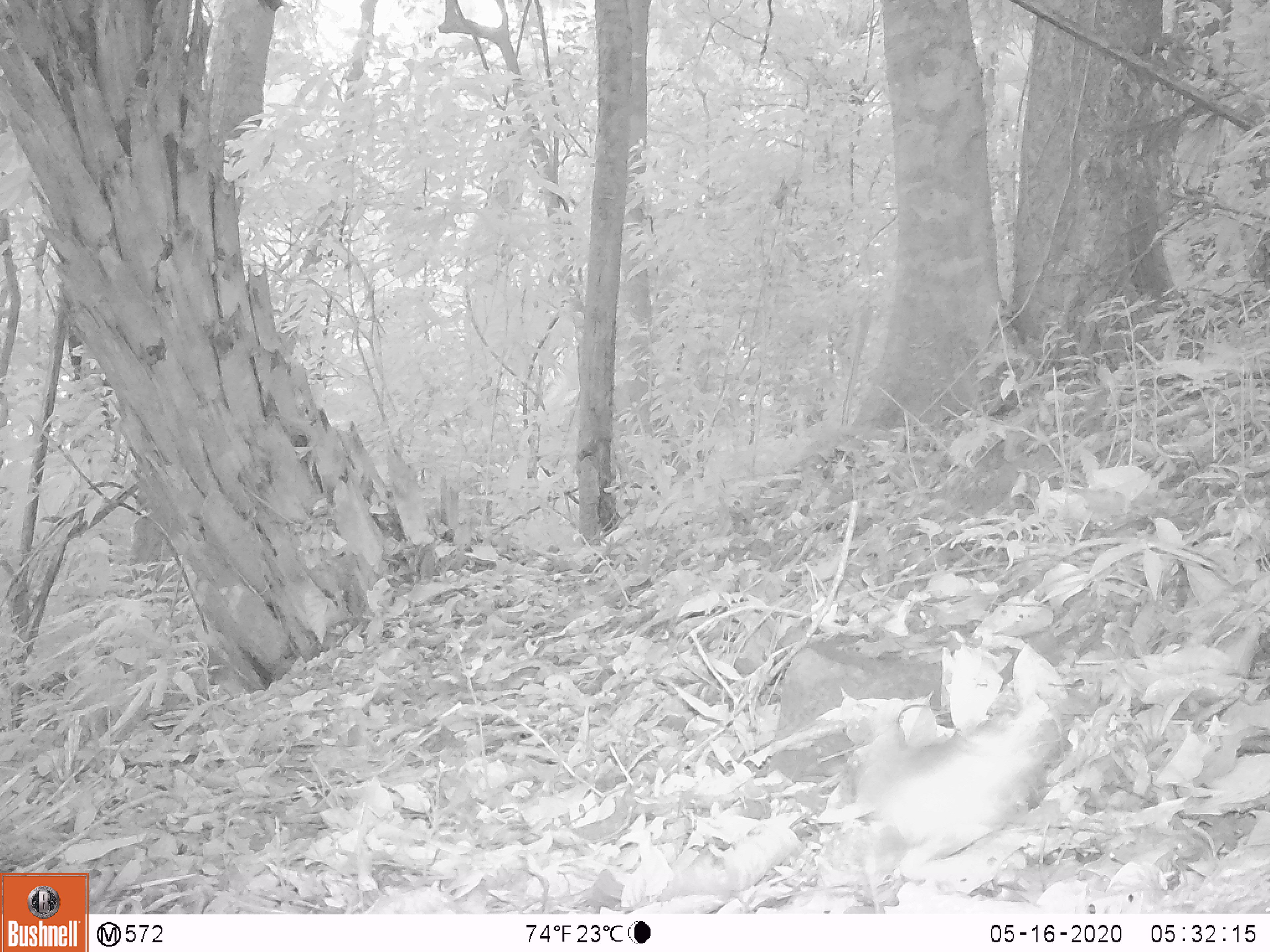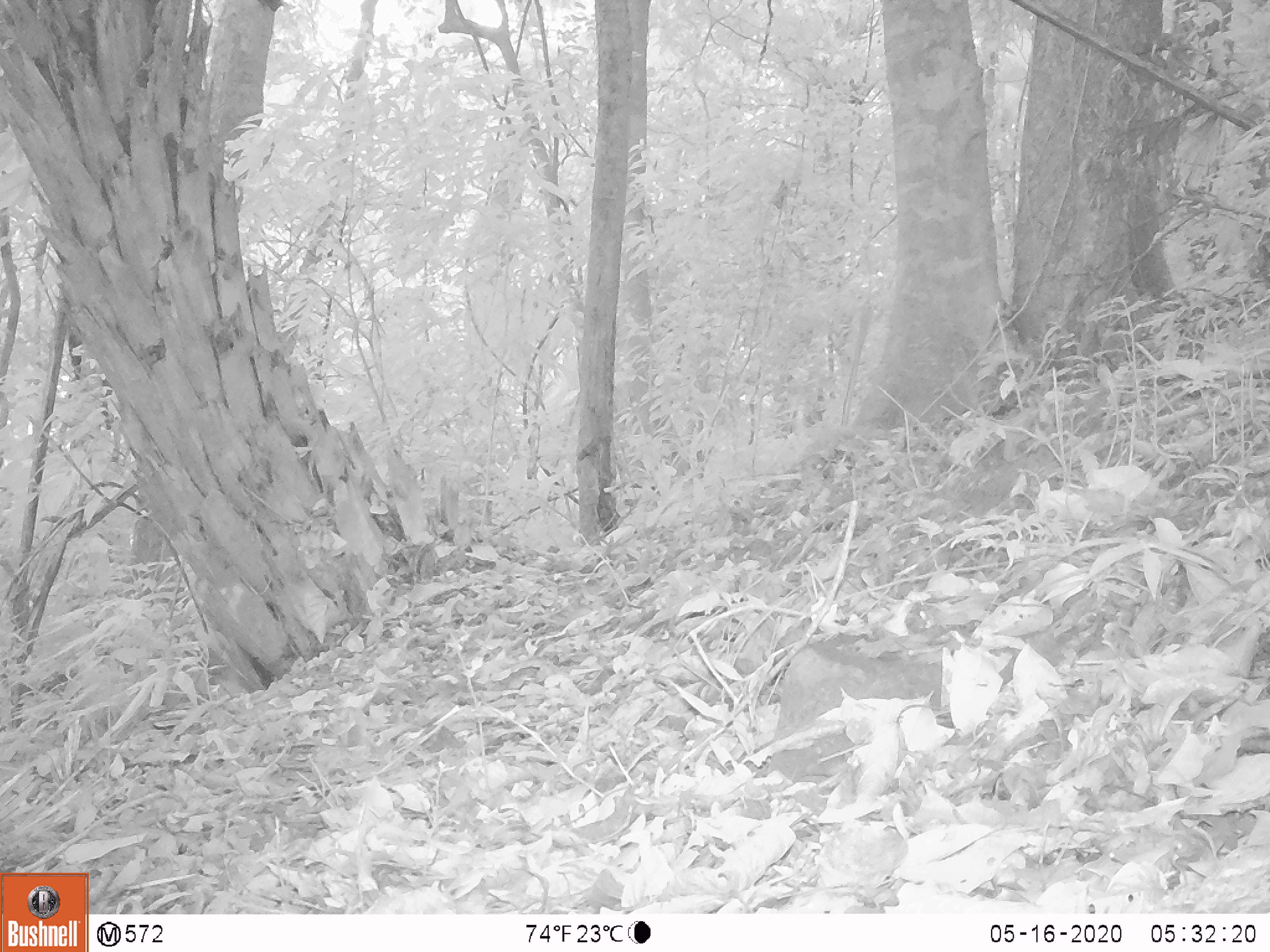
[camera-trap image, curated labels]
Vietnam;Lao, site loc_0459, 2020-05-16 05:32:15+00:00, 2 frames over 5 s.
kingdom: Animalia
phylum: Chordata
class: Mammalia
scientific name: Mammalia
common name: mammal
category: unidentified small mammal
Unidentified small mammal (mammal) (Mammalia). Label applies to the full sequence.